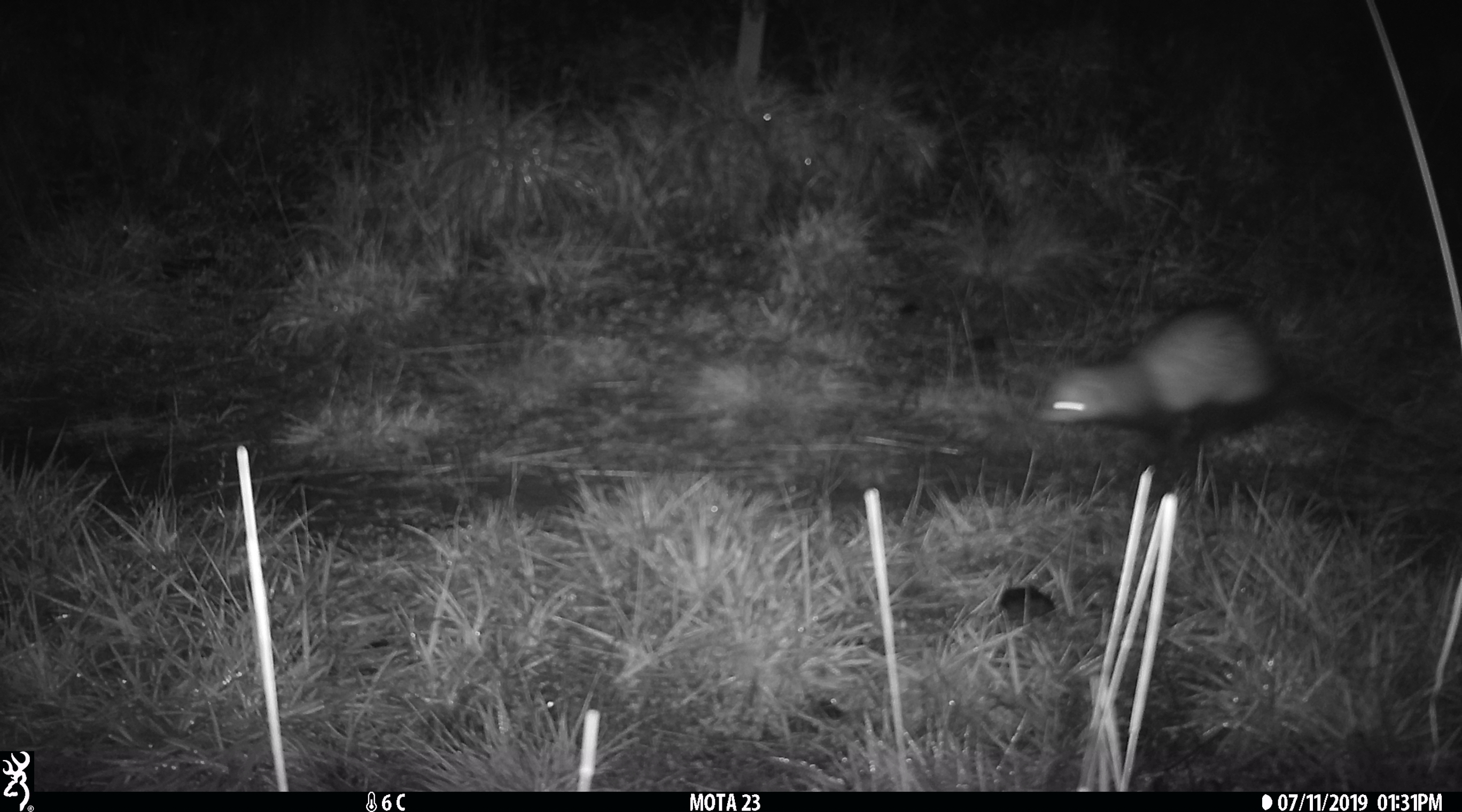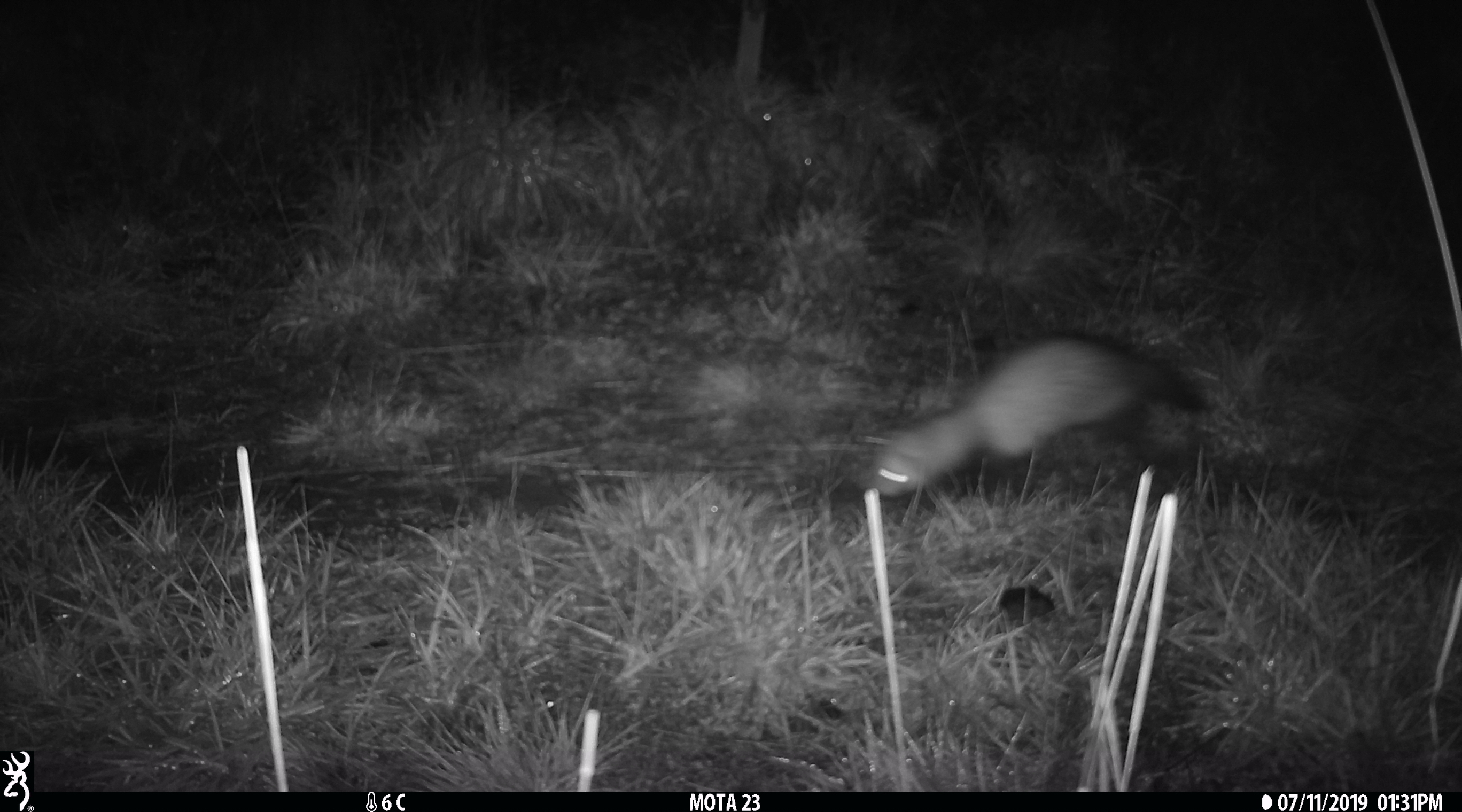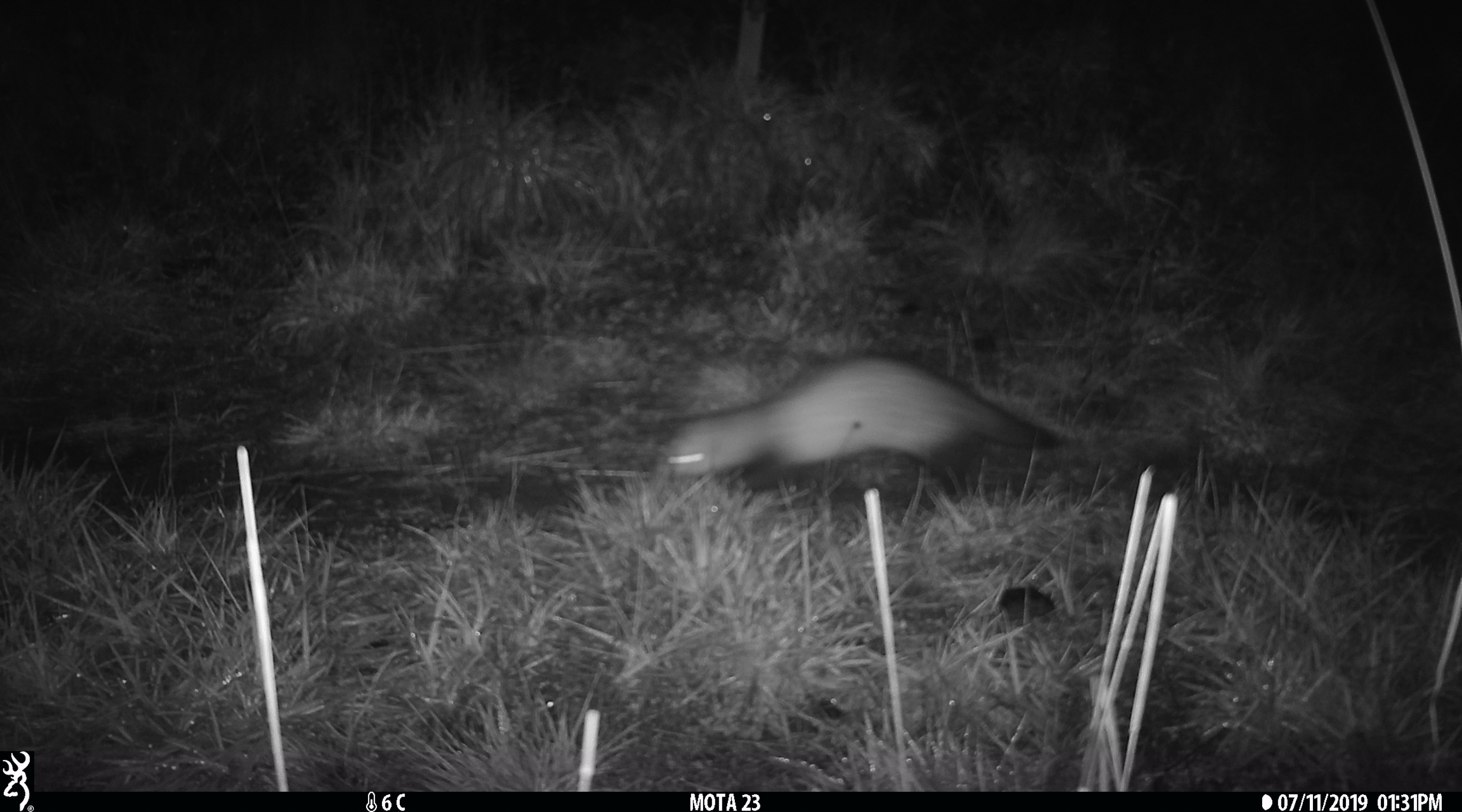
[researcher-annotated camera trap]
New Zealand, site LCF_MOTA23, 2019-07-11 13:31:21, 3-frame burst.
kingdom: Animalia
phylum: Chordata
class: Mammalia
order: Carnivora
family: Mustelidae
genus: Mustela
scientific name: Mustela furo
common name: ferret